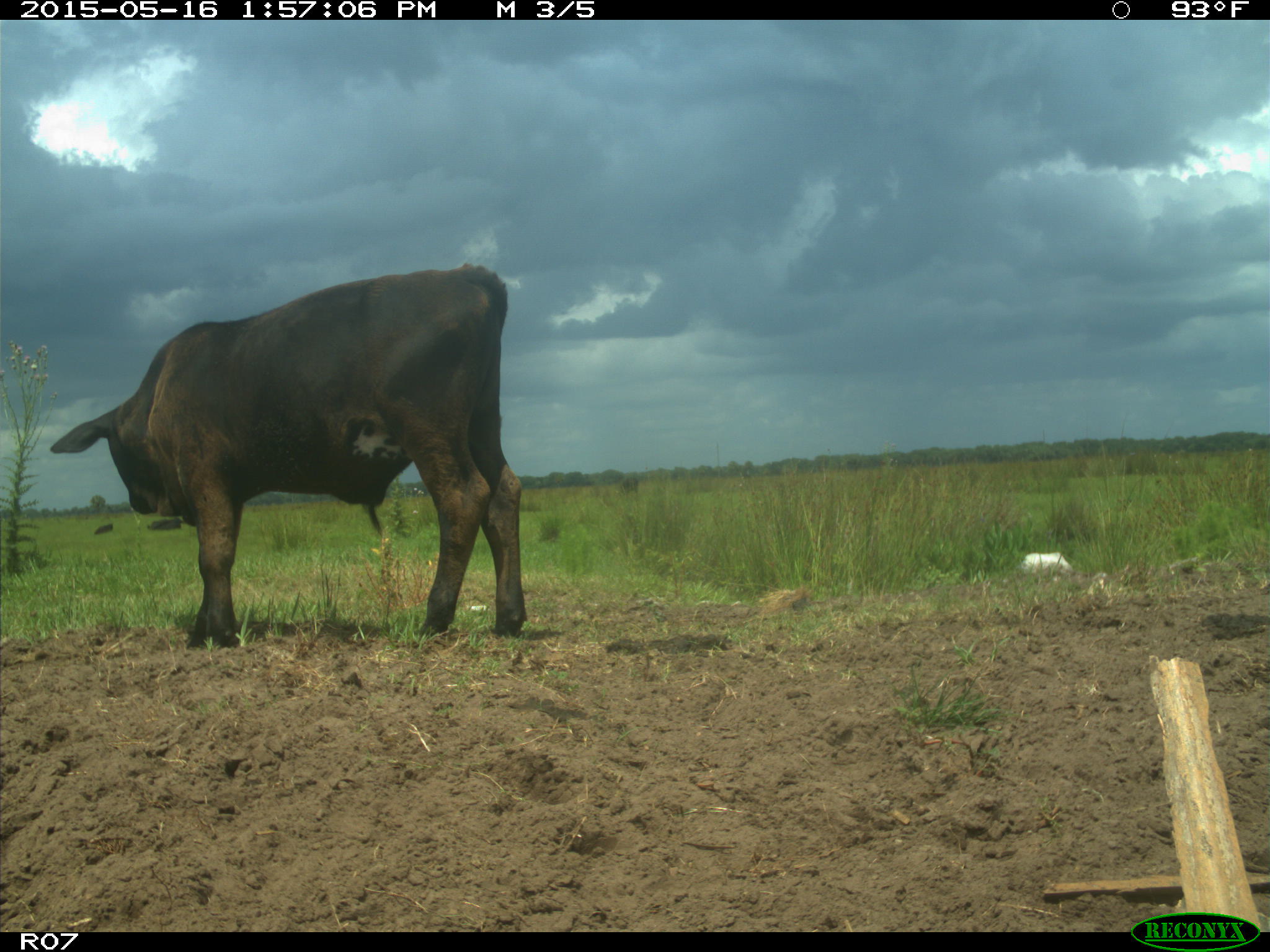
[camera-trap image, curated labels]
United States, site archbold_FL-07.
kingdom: Animalia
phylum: Chordata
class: Mammalia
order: Artiodactyla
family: Bovidae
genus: Bos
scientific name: Bos taurus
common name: domestic cow